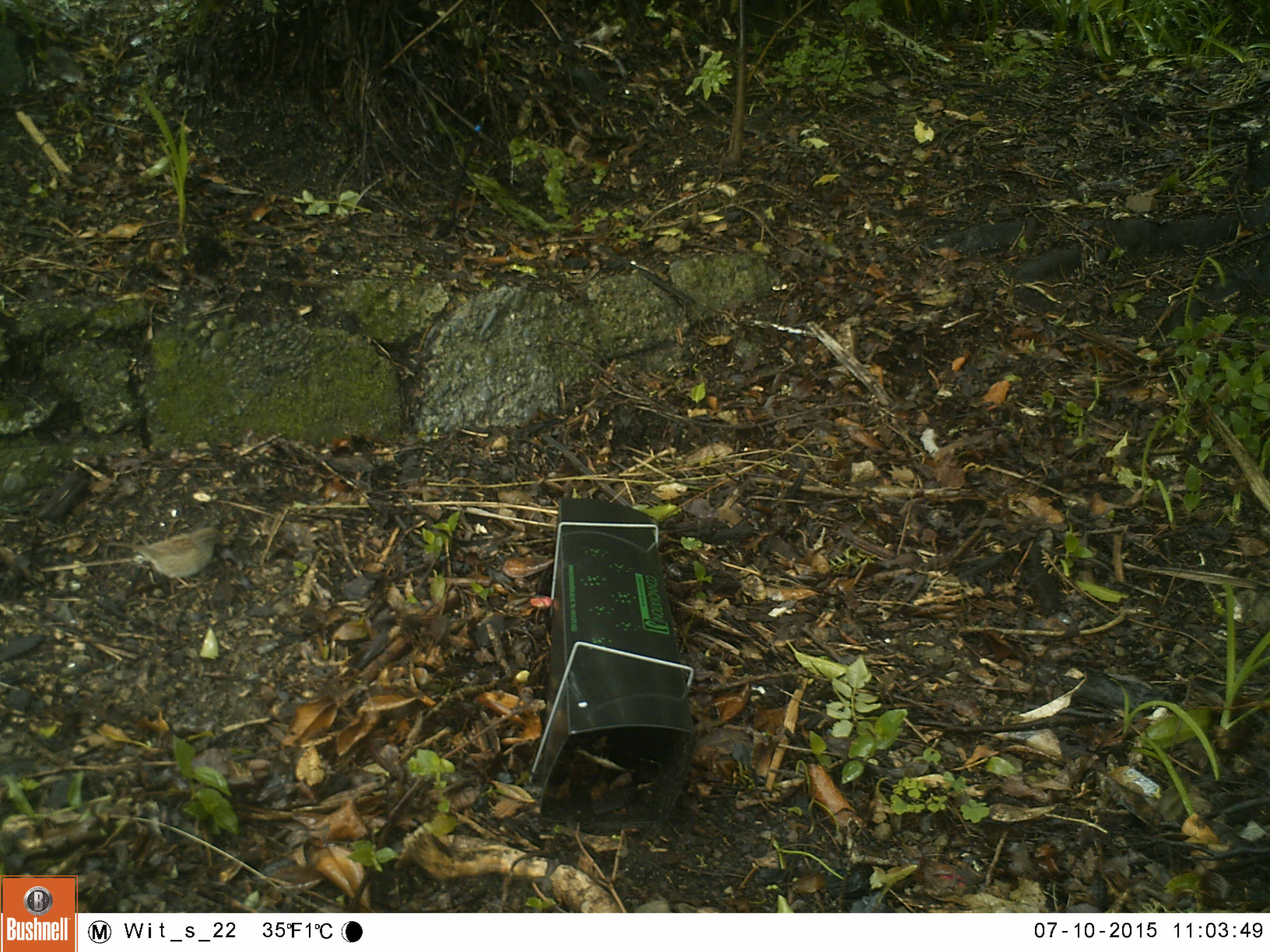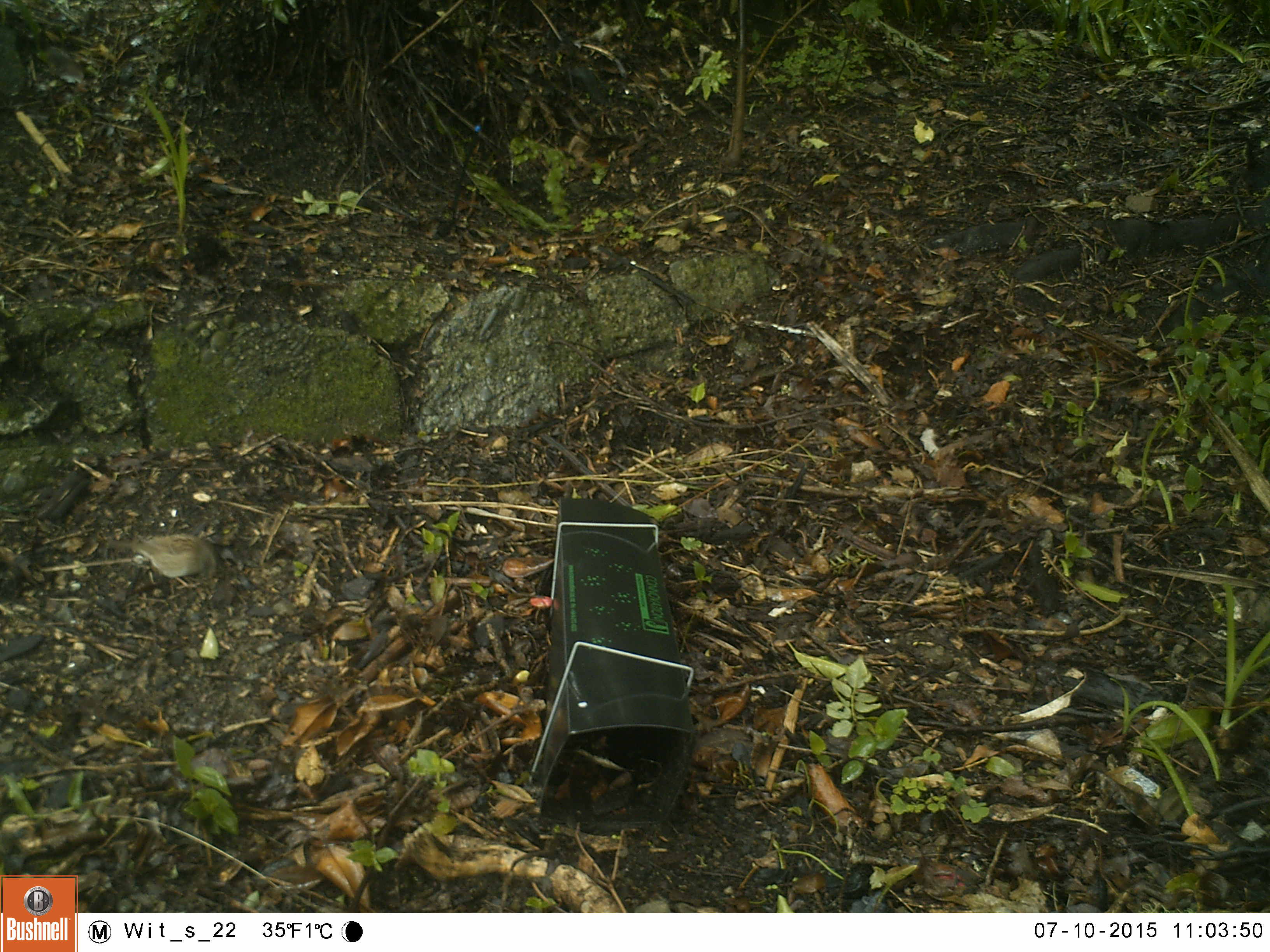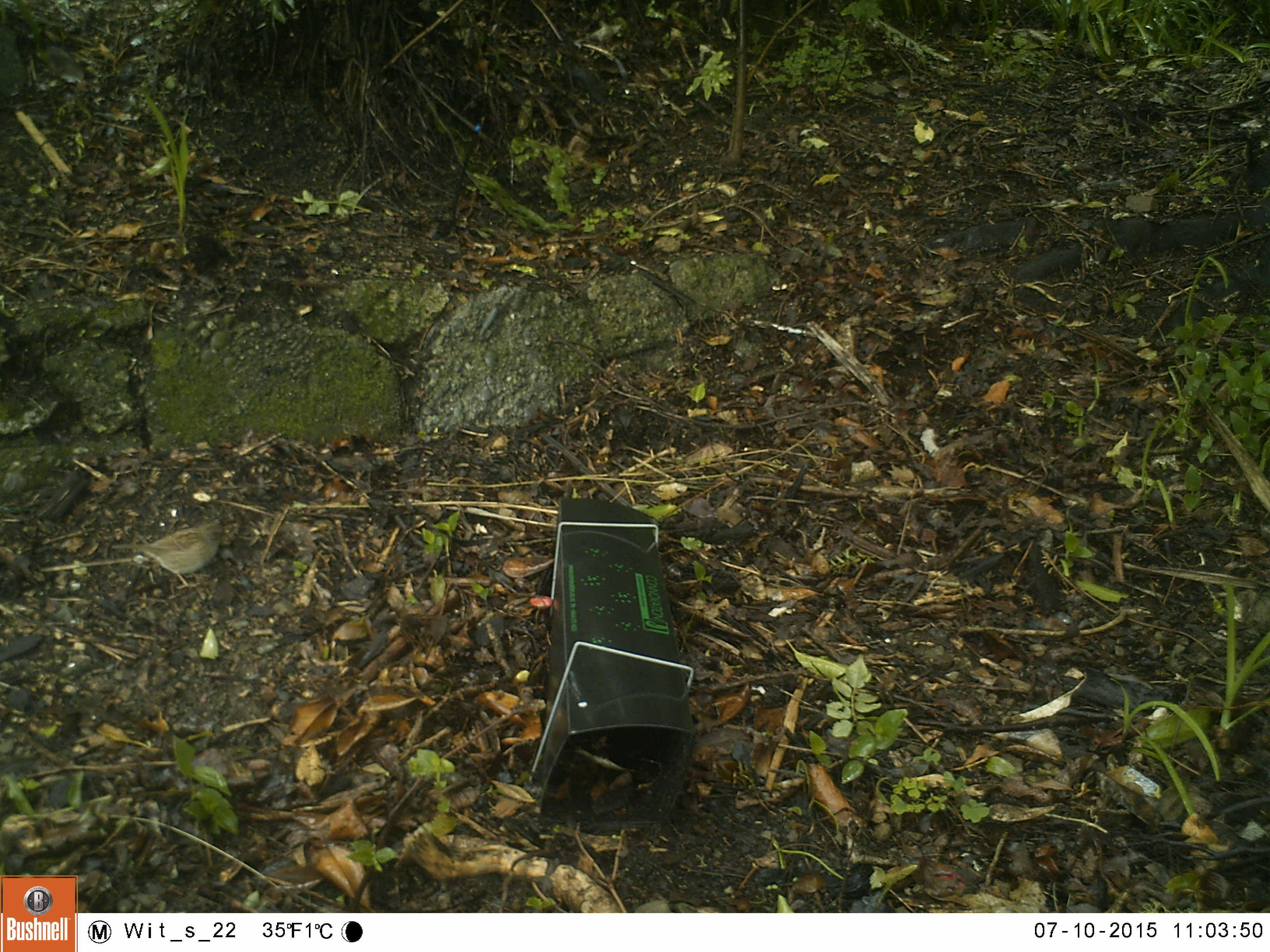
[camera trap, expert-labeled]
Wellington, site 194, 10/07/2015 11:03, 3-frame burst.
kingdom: Animalia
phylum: Chordata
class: Aves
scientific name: Aves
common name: bird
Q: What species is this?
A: Bird (Aves).